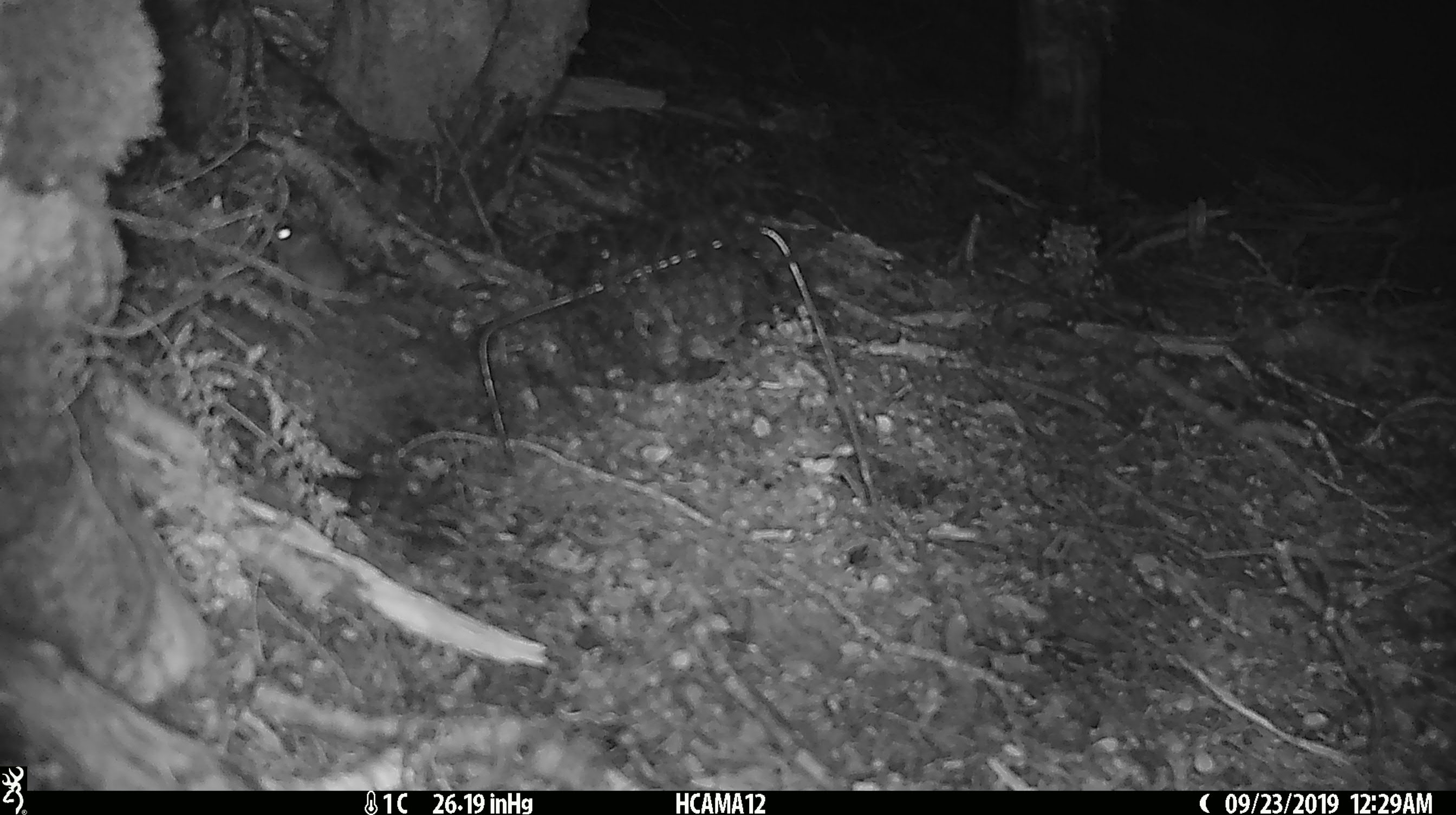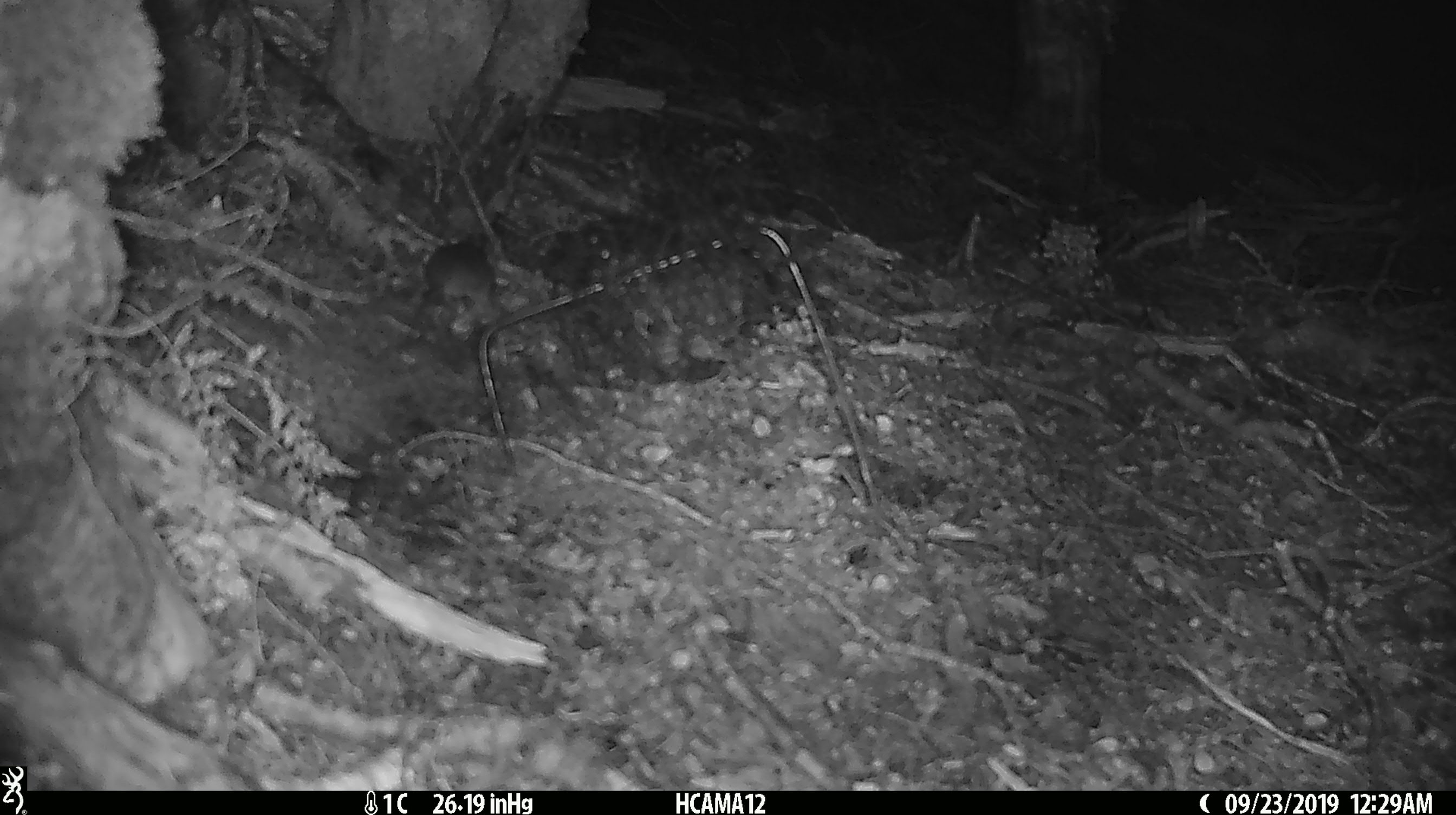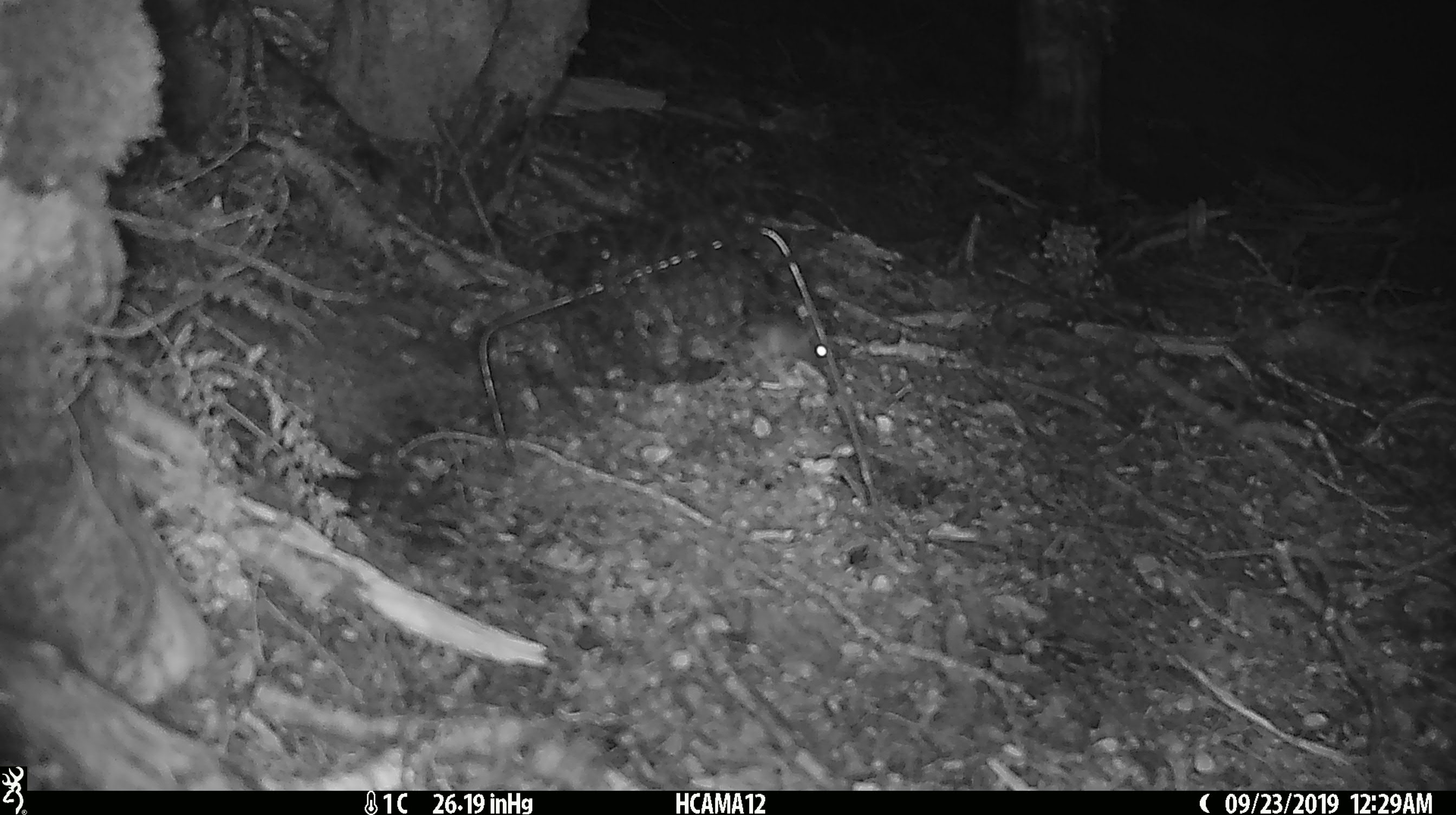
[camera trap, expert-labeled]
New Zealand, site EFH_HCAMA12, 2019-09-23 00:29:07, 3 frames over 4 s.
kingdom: Animalia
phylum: Chordata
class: Mammalia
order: Rodentia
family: Muridae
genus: Mus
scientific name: Mus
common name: mouse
Mouse (Mus).